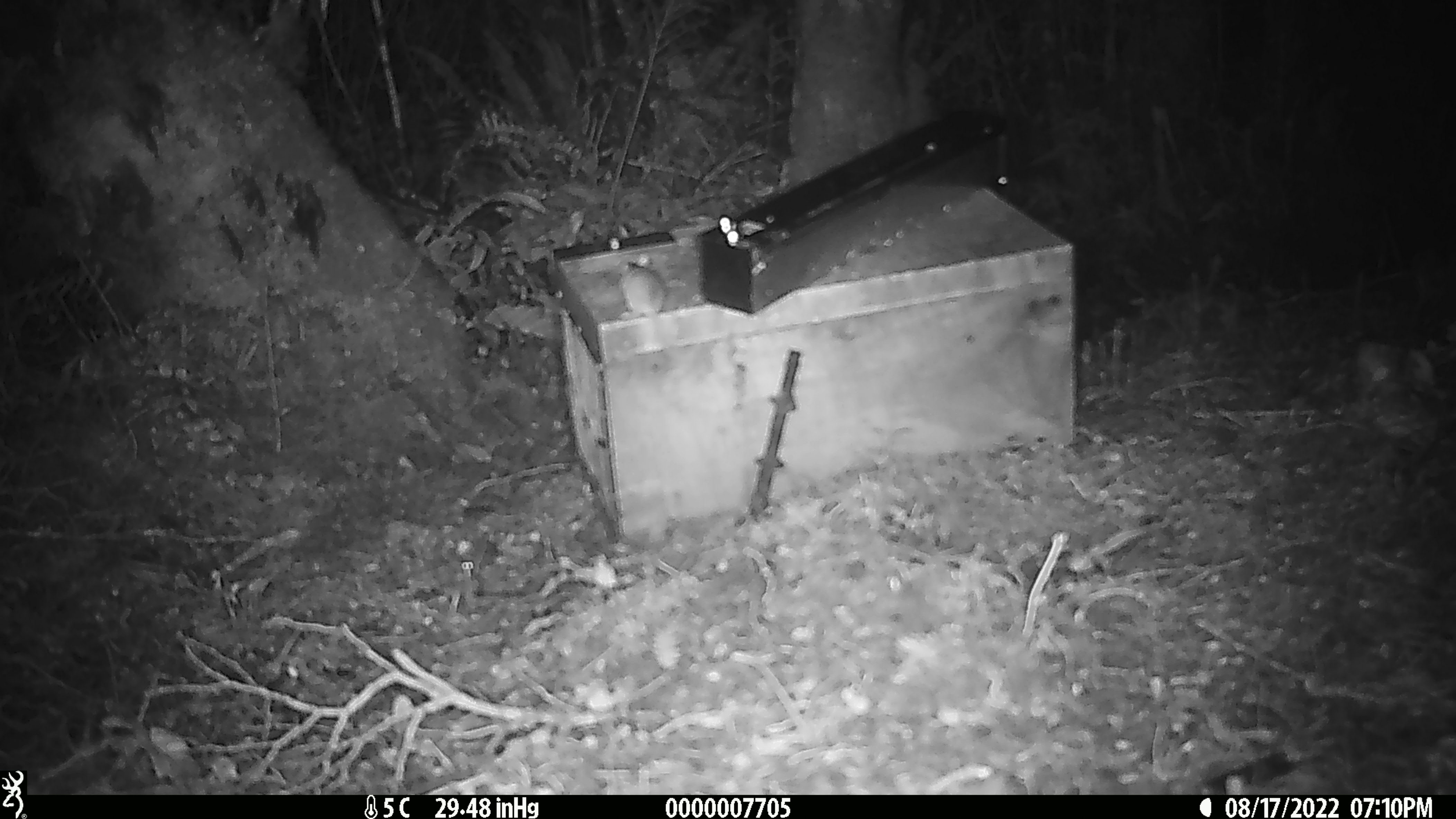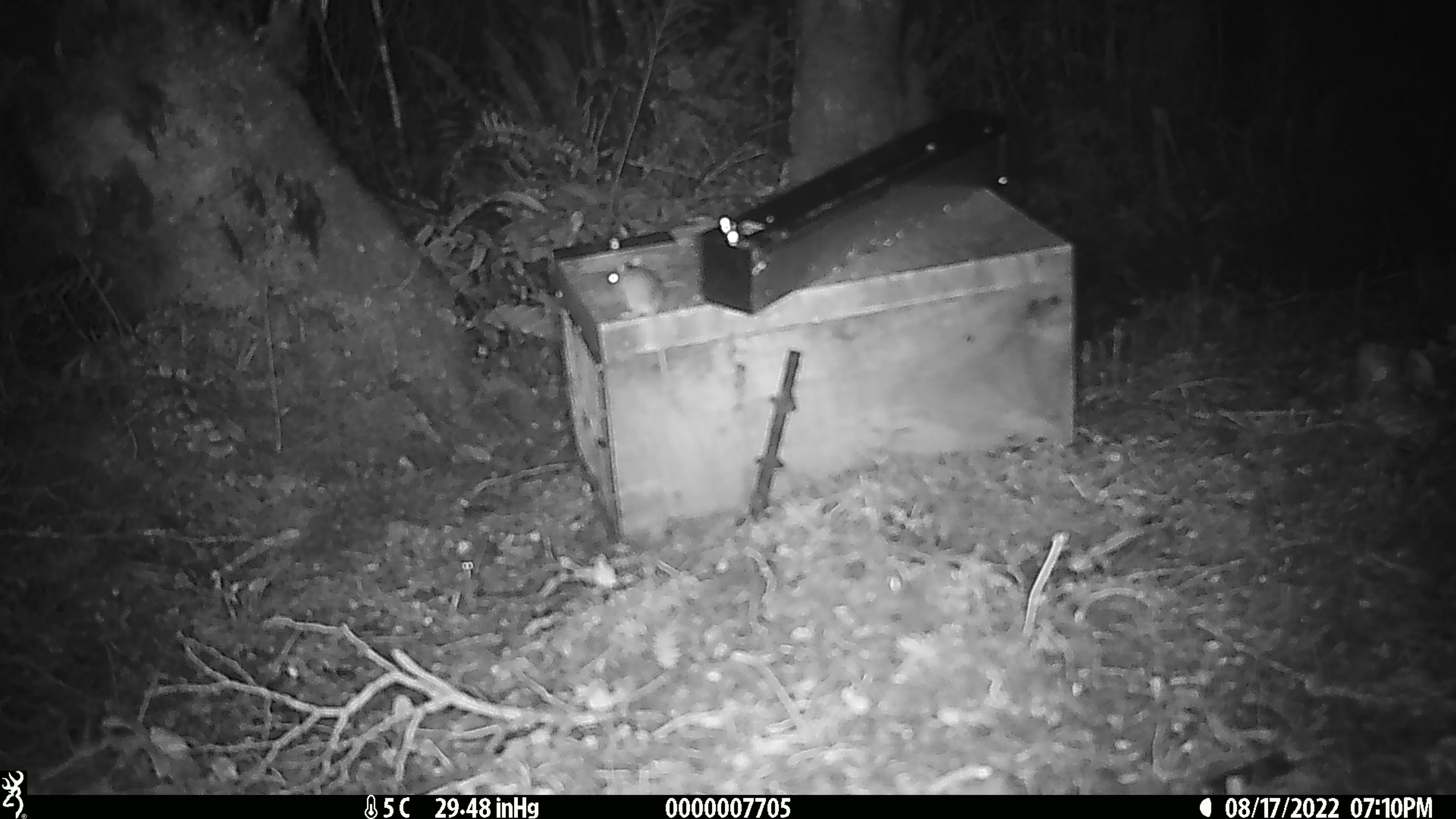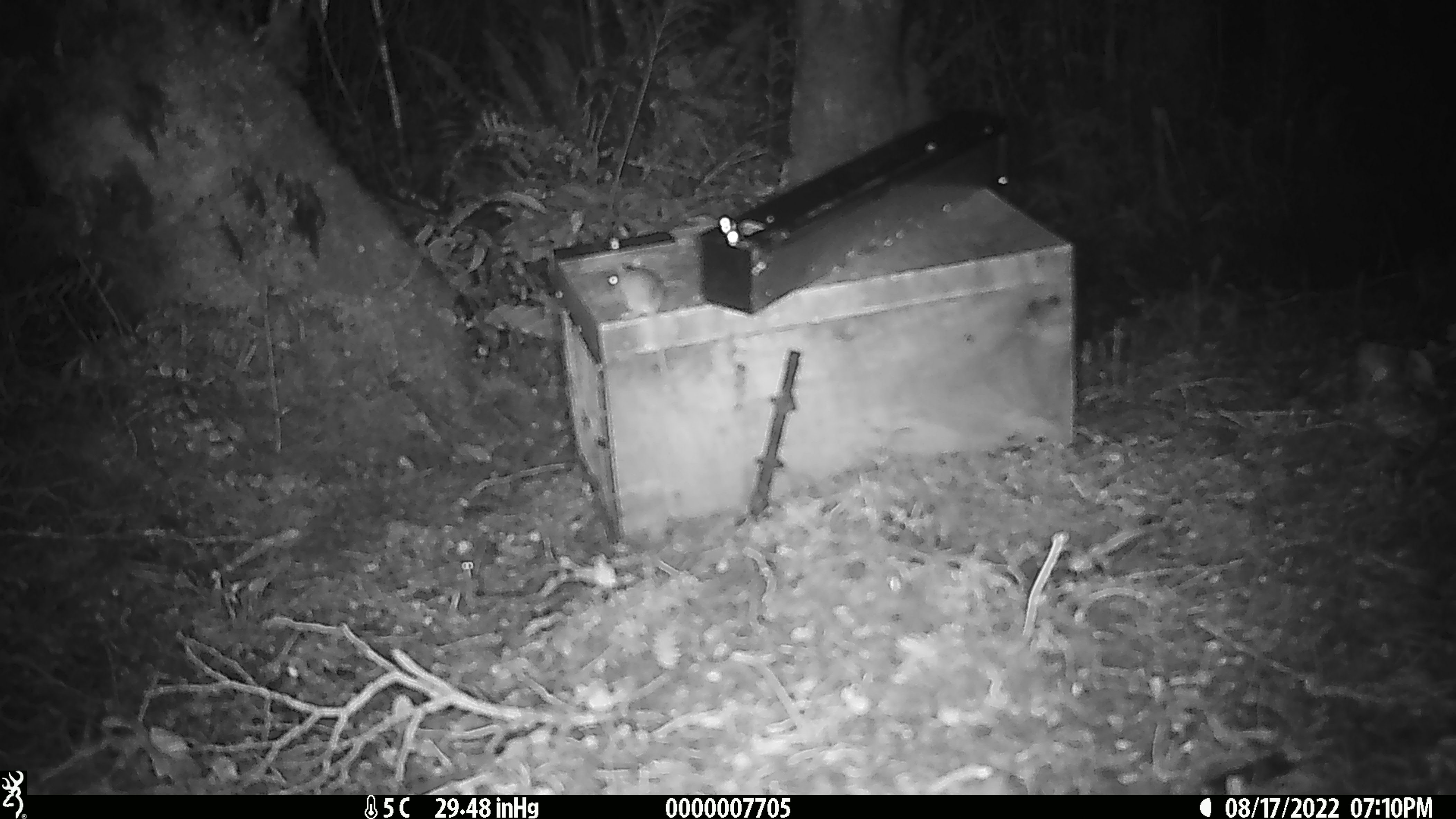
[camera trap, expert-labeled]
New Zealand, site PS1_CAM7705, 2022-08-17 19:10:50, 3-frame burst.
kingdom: Animalia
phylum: Chordata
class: Mammalia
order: Rodentia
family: Muridae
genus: Mus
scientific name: Mus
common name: mouse